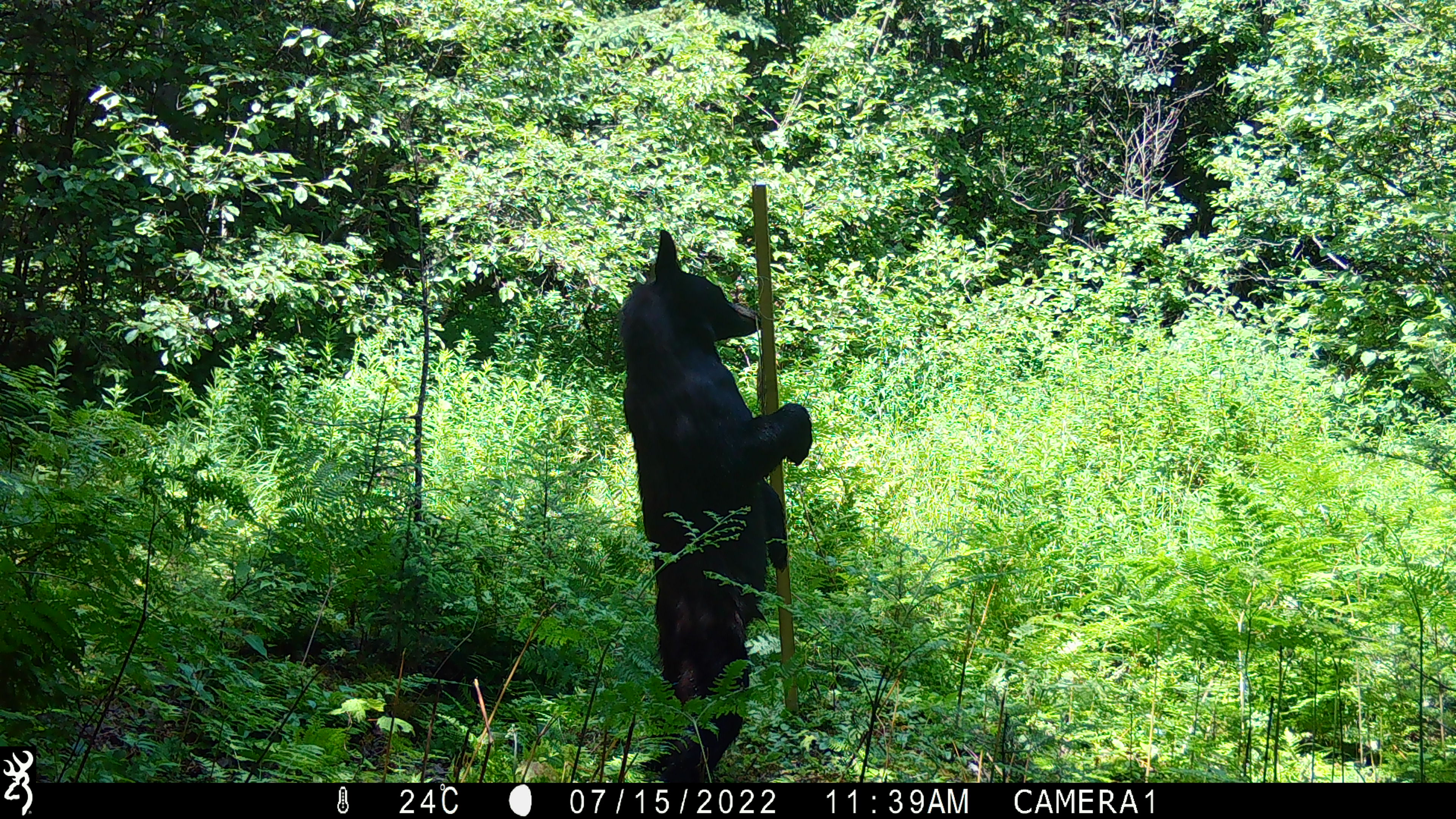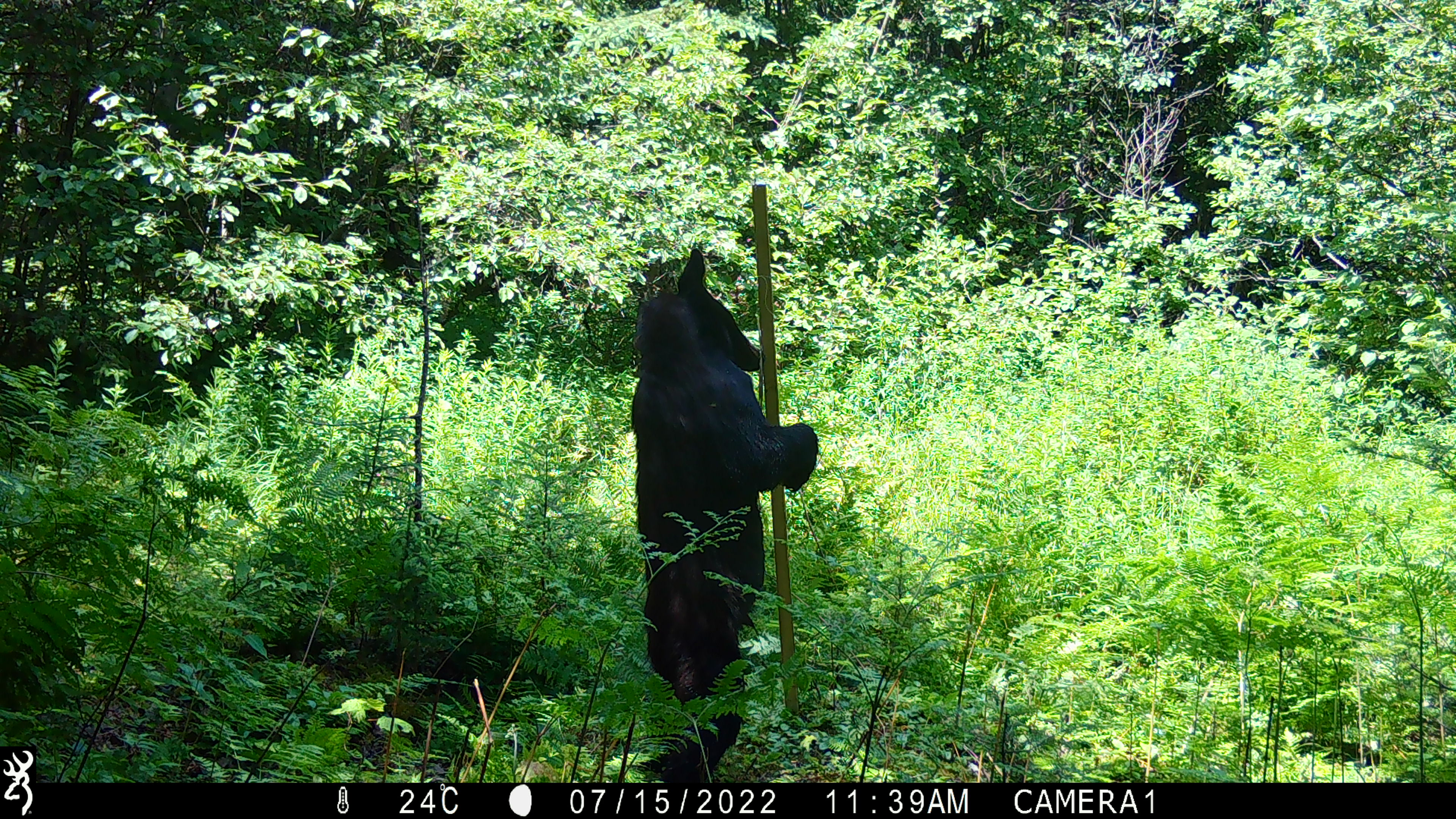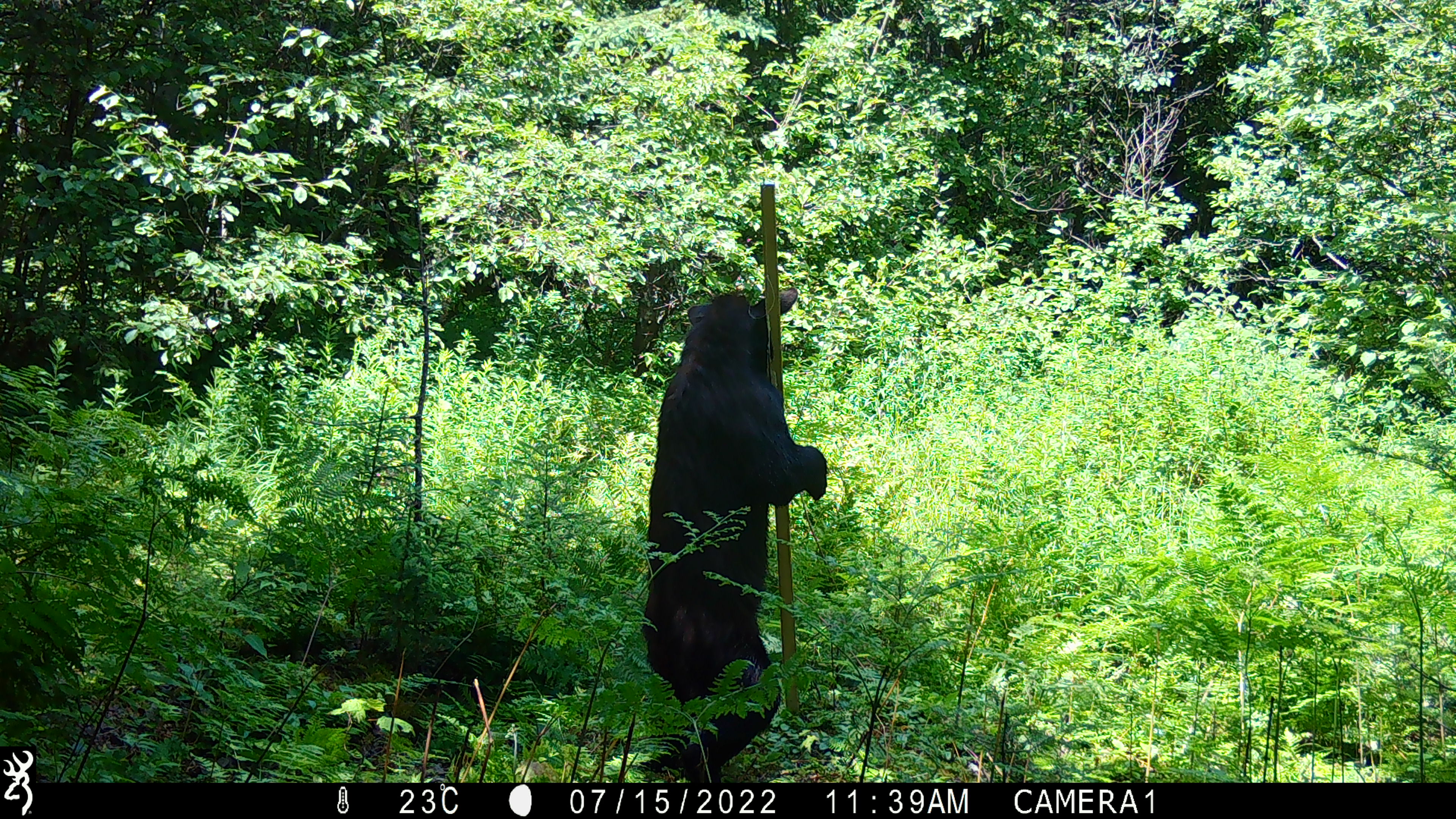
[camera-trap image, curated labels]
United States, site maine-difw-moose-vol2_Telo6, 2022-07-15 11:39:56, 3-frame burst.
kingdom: Animalia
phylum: Chordata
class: Mammalia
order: Carnivora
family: Ursidae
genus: Ursus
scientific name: Ursus americanus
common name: black bear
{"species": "black bear (Ursus americanus)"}